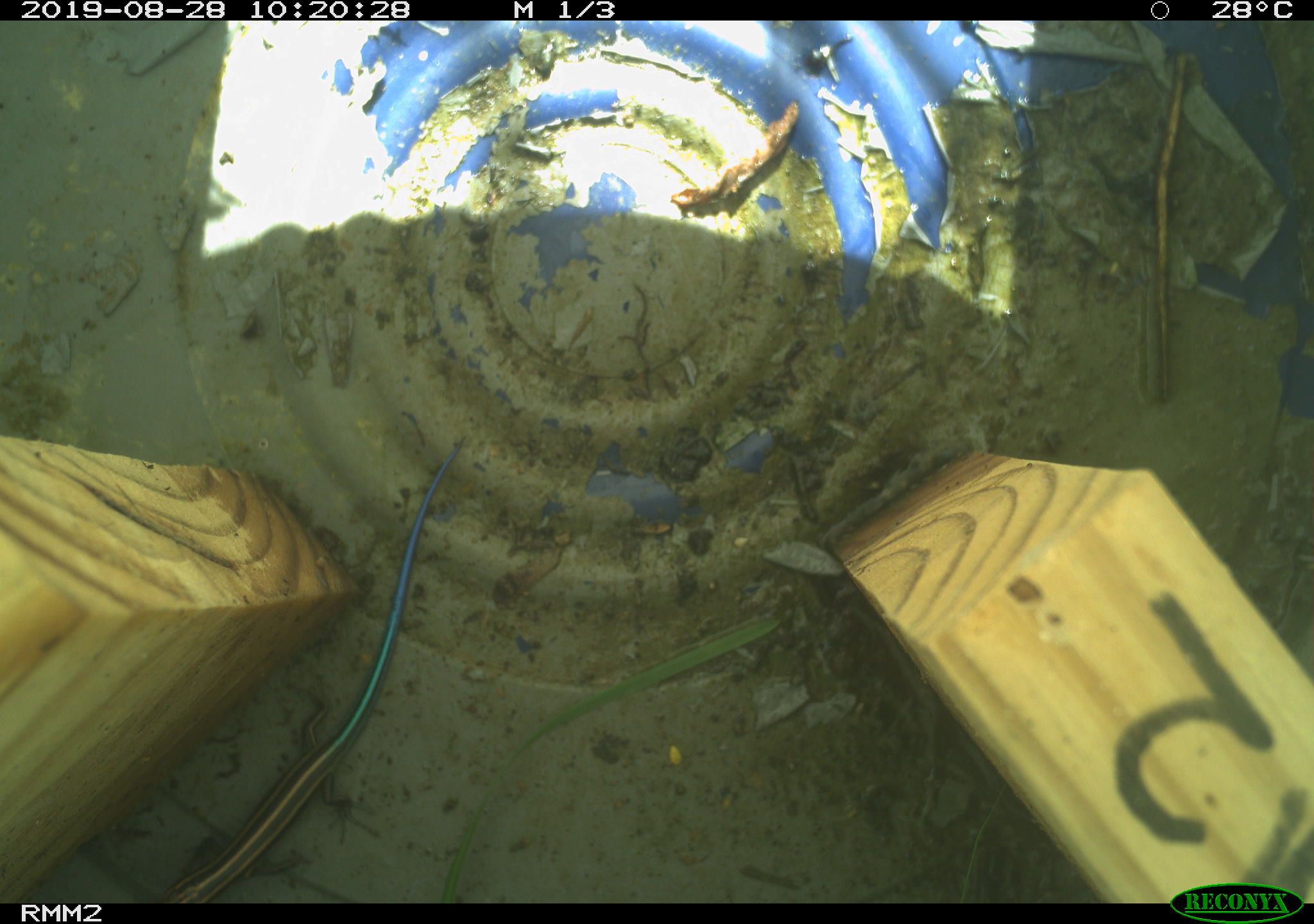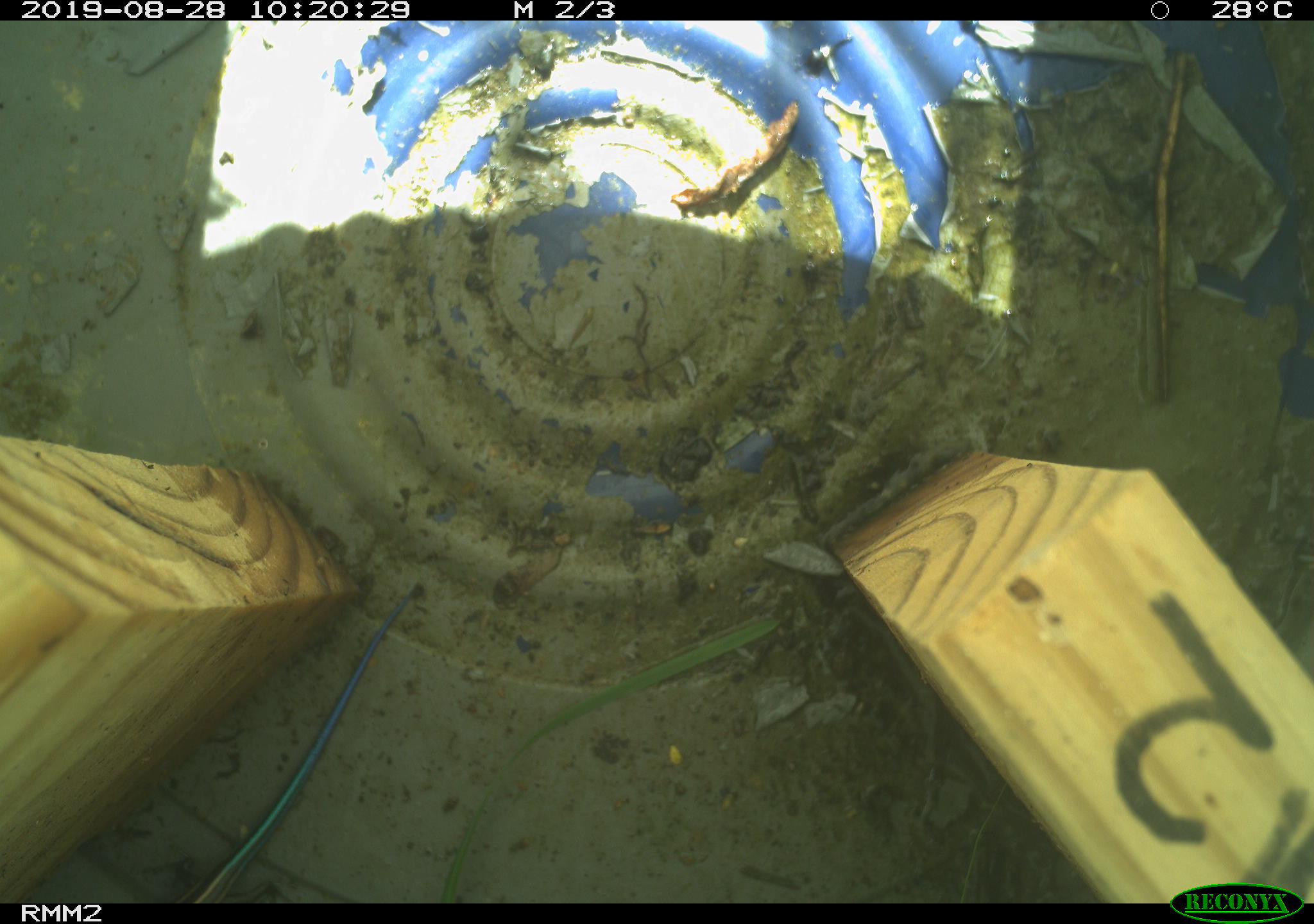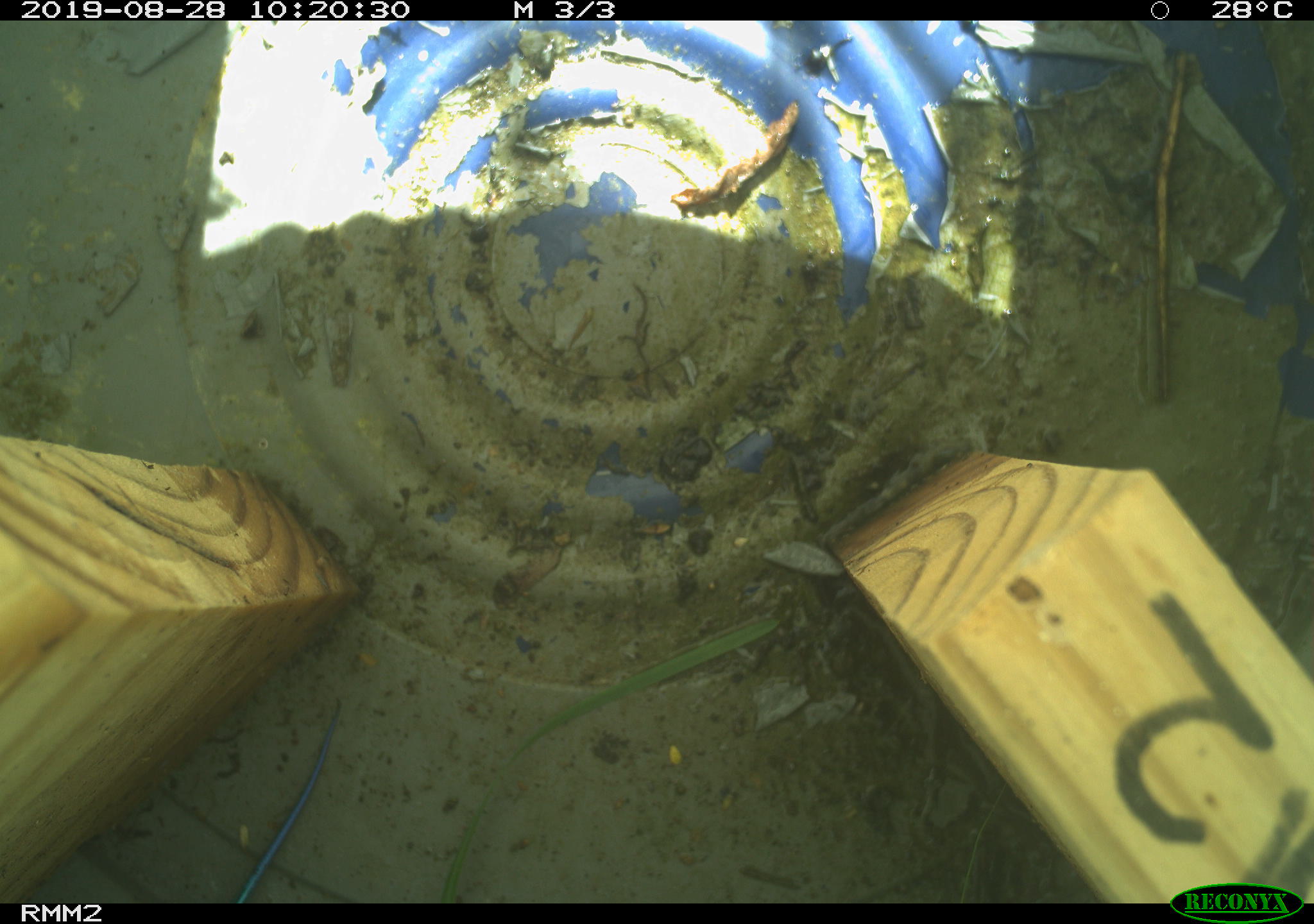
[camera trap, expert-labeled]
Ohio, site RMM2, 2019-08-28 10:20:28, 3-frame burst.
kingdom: Animalia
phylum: Chordata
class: Reptilia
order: Squamata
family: Scincidae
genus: Plestiodon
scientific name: Plestiodon fasciatus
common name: common five-lined skink